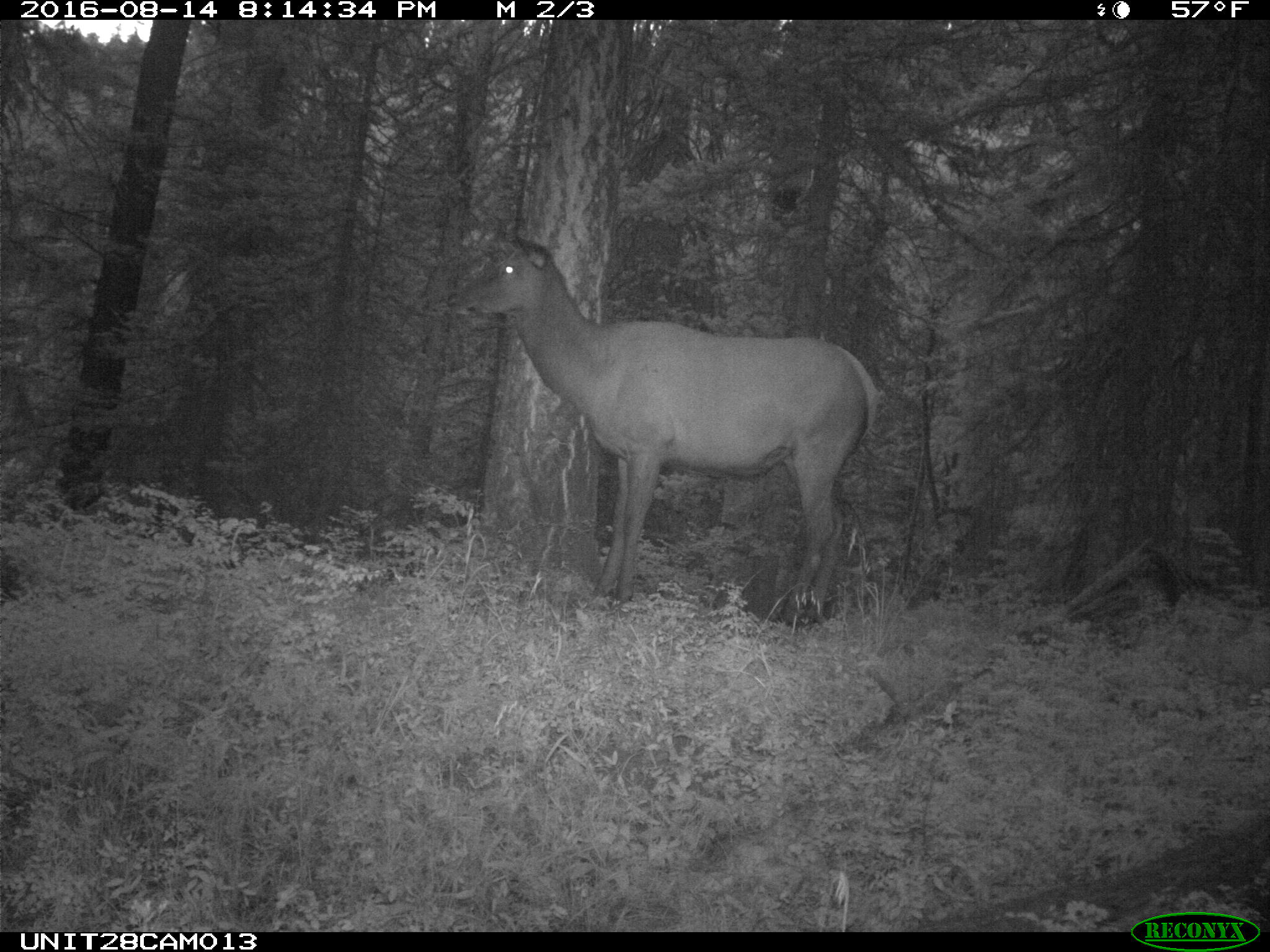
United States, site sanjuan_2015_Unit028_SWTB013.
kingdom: Animalia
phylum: Chordata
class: Mammalia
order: Artiodactyla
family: Cervidae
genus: Cervus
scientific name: Cervus elaphus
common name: red deer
Cervus elaphus (red deer).